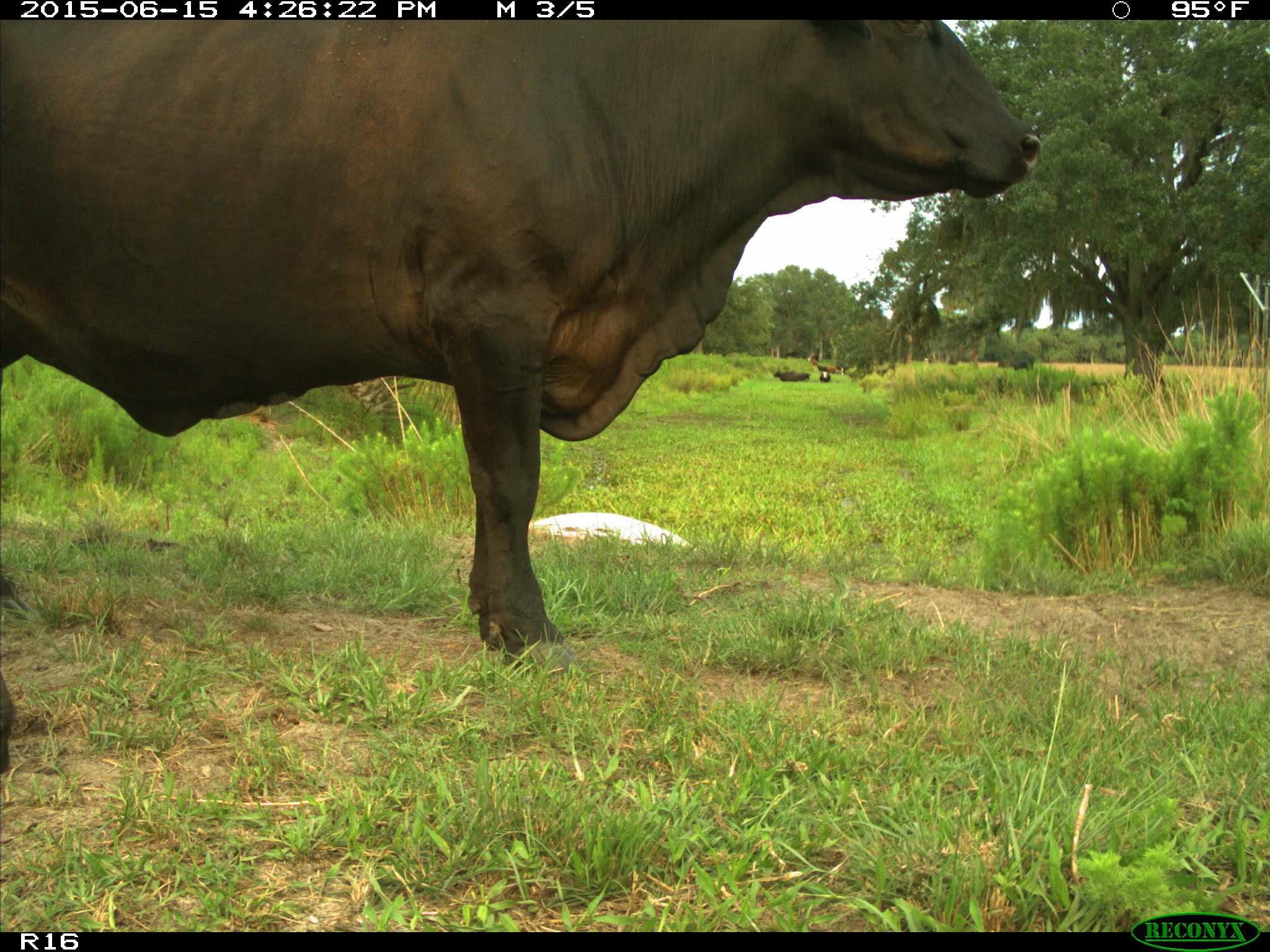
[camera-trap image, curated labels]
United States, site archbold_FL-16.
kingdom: Animalia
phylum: Chordata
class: Mammalia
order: Artiodactyla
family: Bovidae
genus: Bos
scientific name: Bos taurus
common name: domestic cow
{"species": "Bos taurus (domestic cow)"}